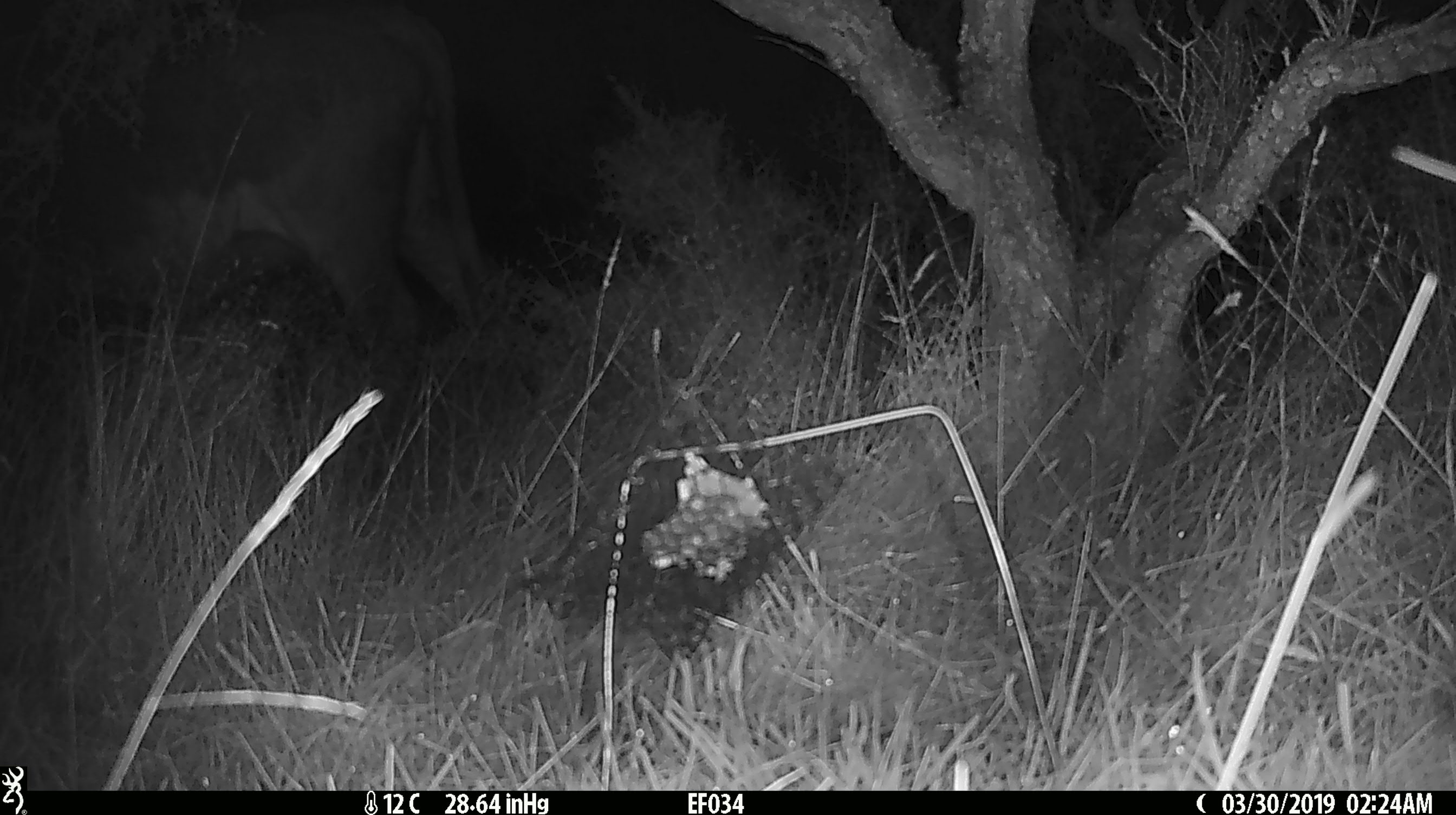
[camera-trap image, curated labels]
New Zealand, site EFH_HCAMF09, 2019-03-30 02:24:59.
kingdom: Animalia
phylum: Chordata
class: Mammalia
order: Artiodactyla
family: Bovidae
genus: Bos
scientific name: Bos taurus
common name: domestic cow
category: cow